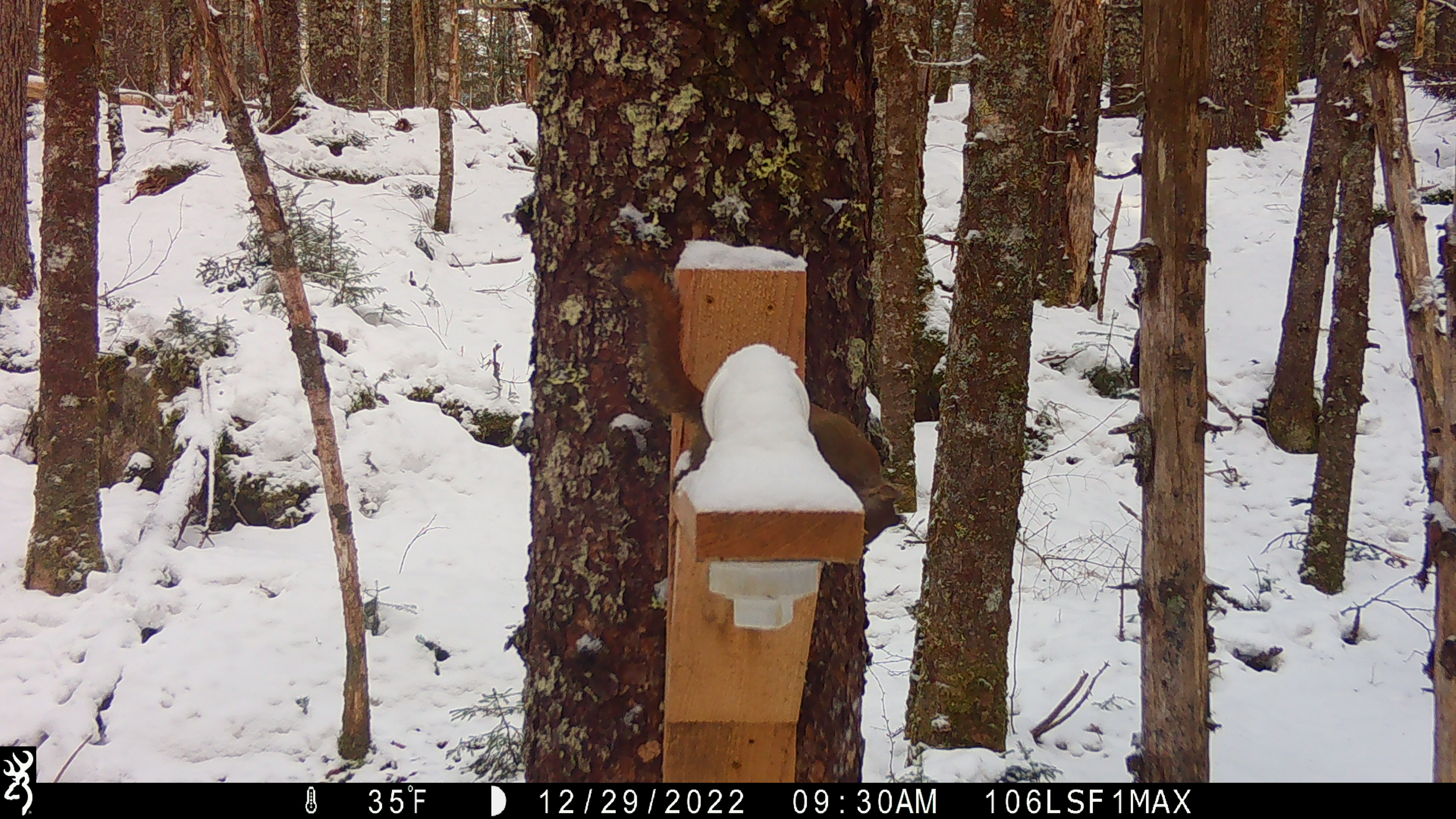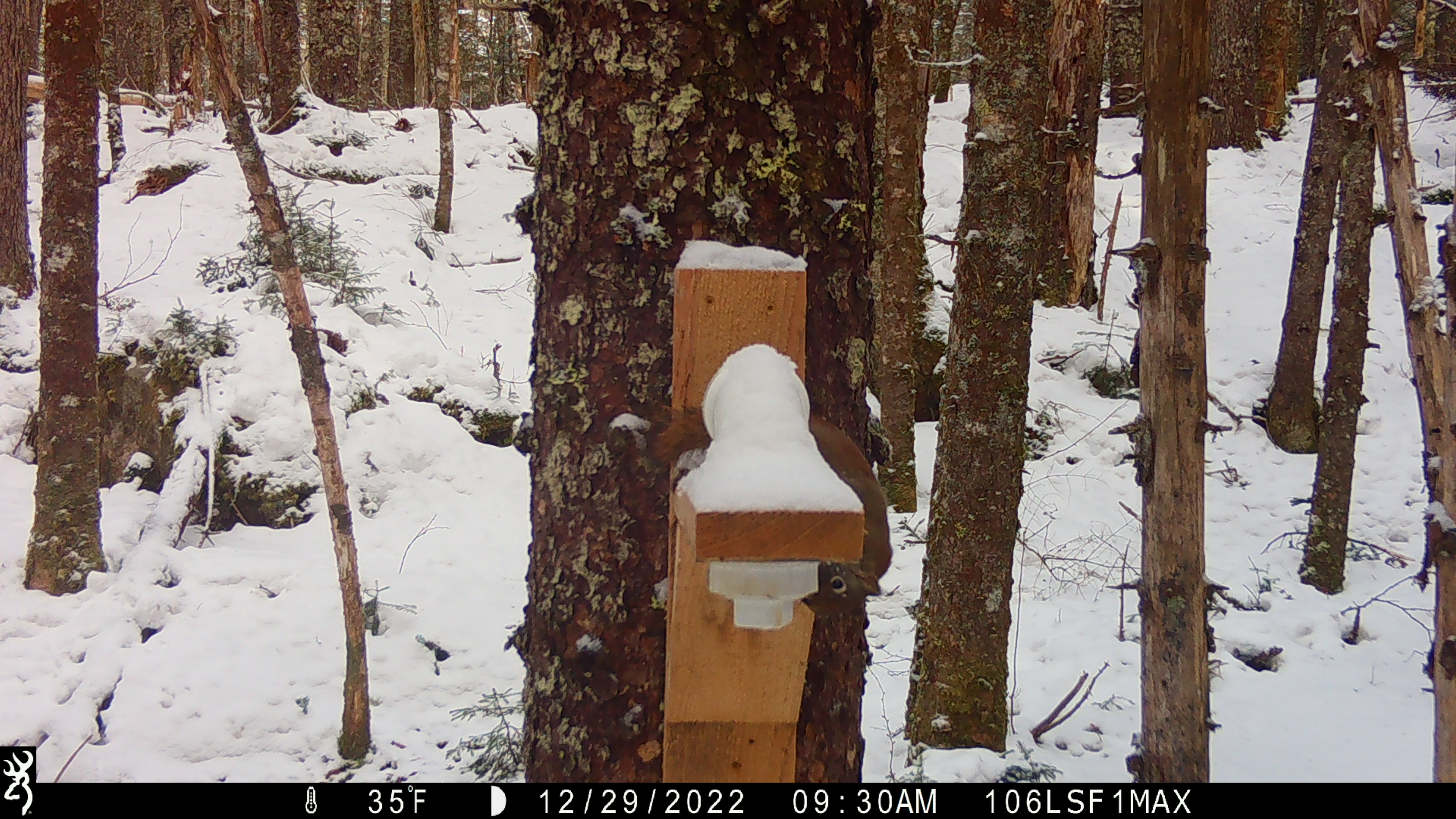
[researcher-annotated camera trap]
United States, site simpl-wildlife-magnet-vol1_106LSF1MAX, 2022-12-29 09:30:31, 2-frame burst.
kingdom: Animalia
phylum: Chordata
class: Mammalia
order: Rodentia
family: Sciuridae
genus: Tamiasciurus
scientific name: Tamiasciurus hudsonicus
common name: red squirrel